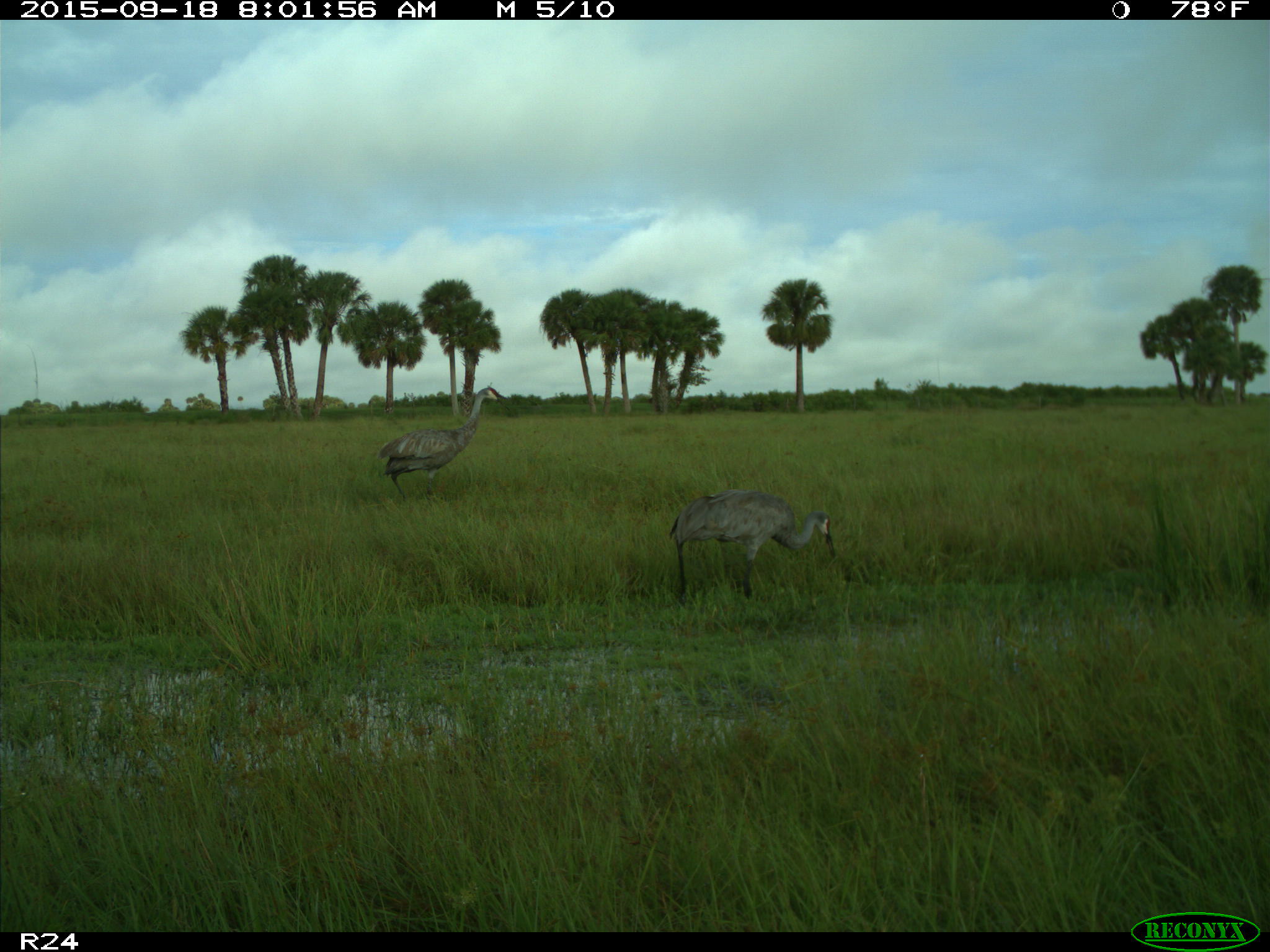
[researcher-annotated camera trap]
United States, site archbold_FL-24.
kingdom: Animalia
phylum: Chordata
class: Aves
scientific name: Aves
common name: birds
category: unidentified bird